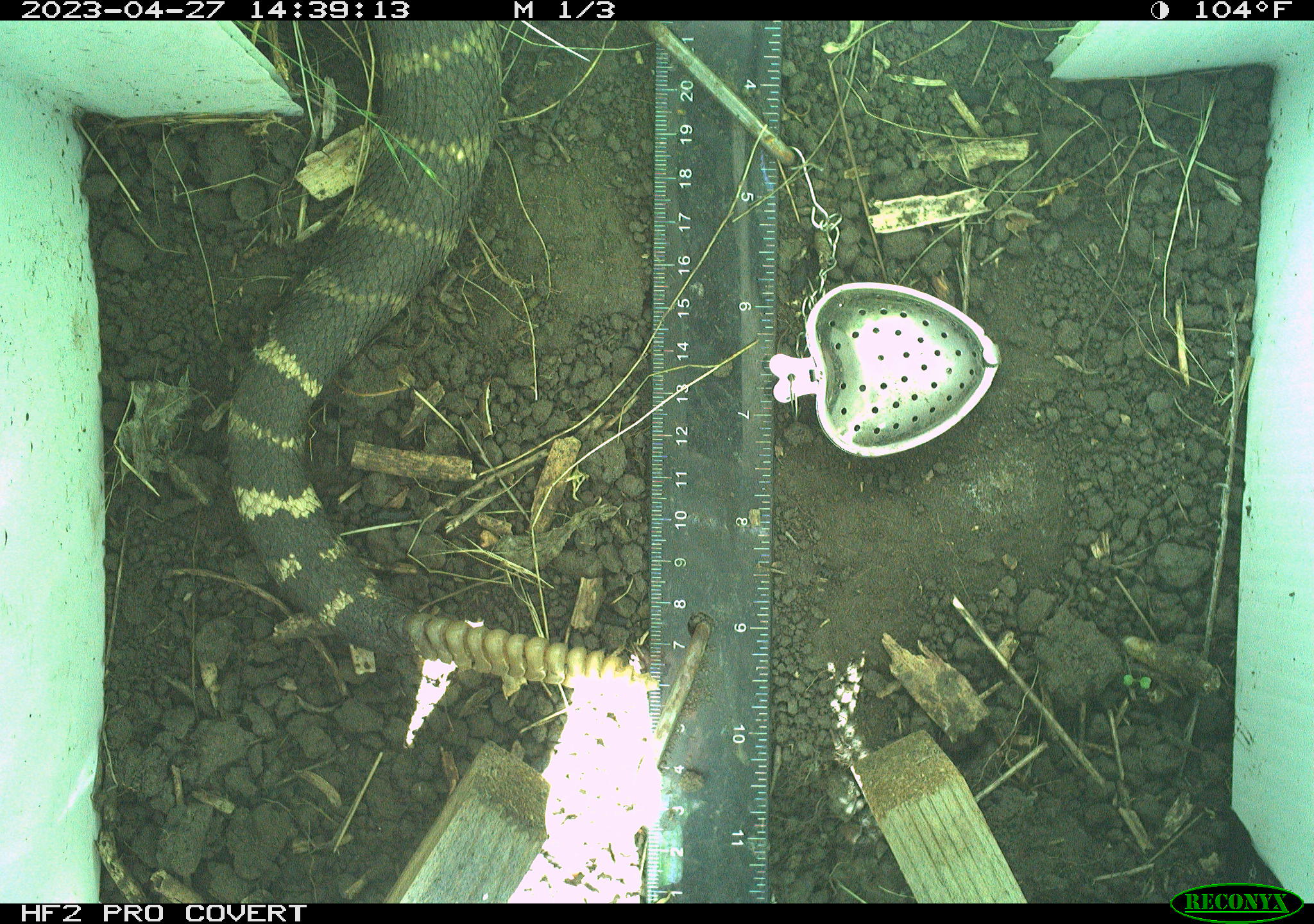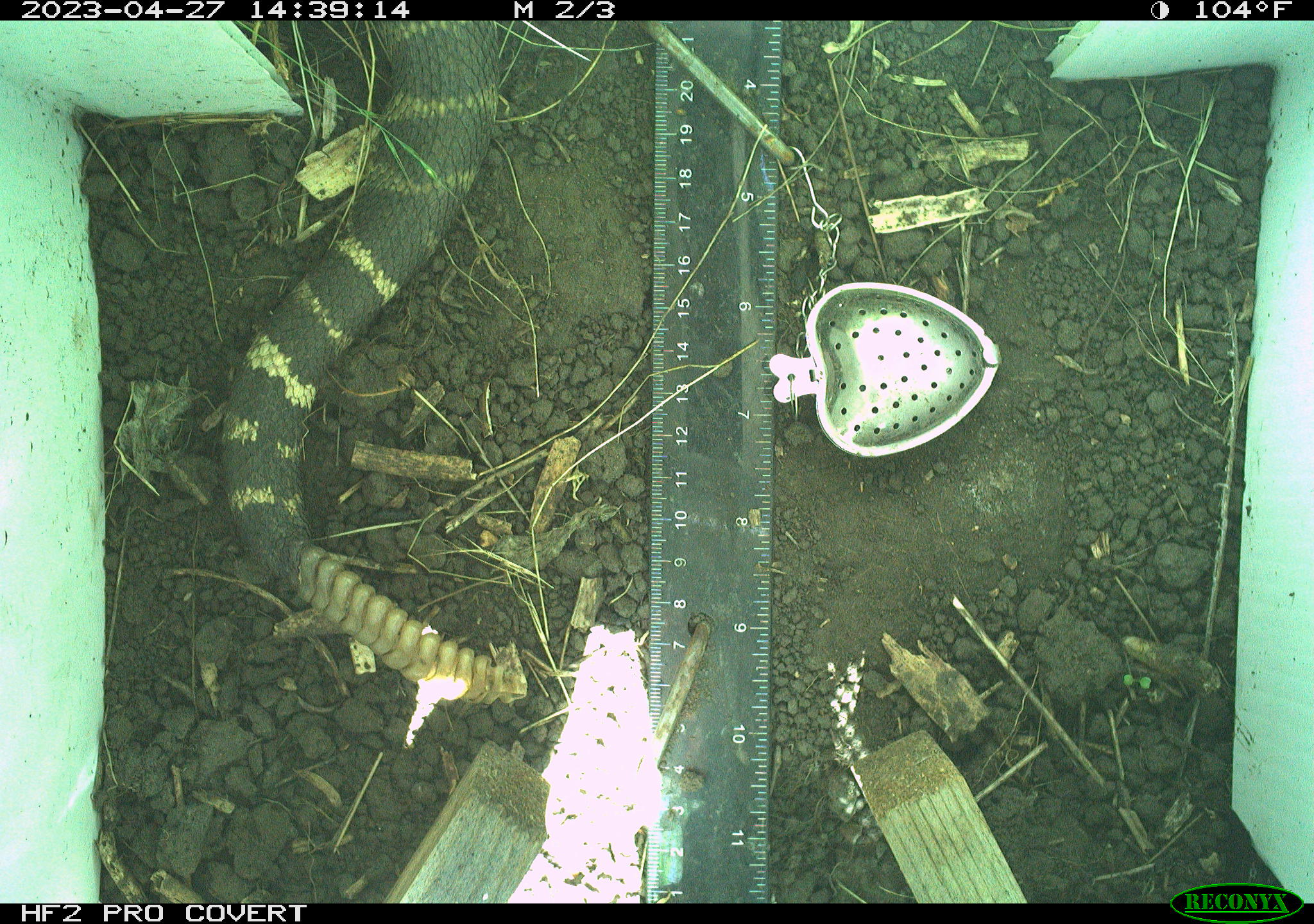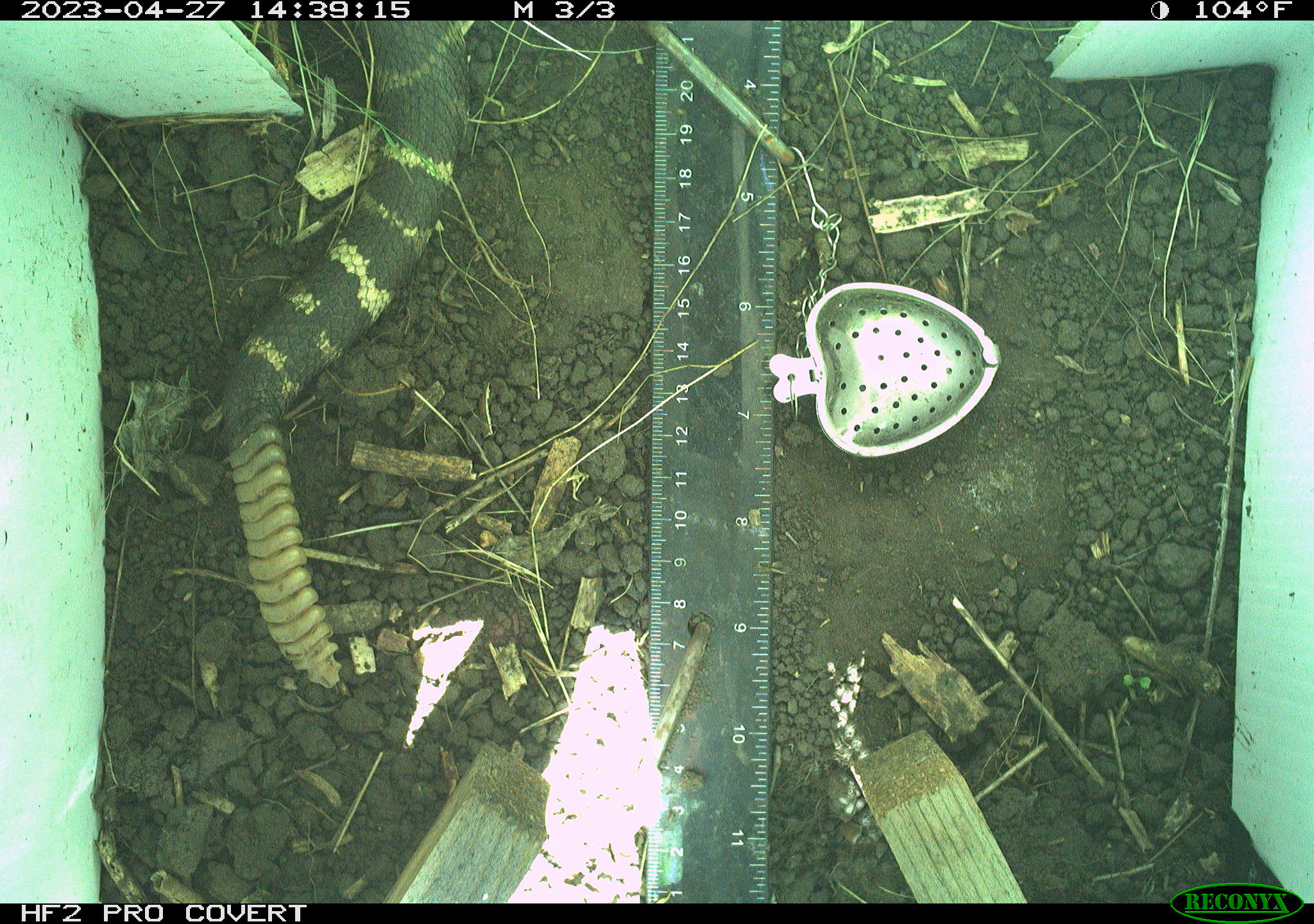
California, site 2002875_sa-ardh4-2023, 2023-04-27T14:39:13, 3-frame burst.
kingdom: Animalia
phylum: Chordata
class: Reptilia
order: Squamata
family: Viperidae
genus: Crotalus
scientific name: Crotalus oreganus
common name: western rattlesnake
Western rattlesnake (Crotalus oreganus).